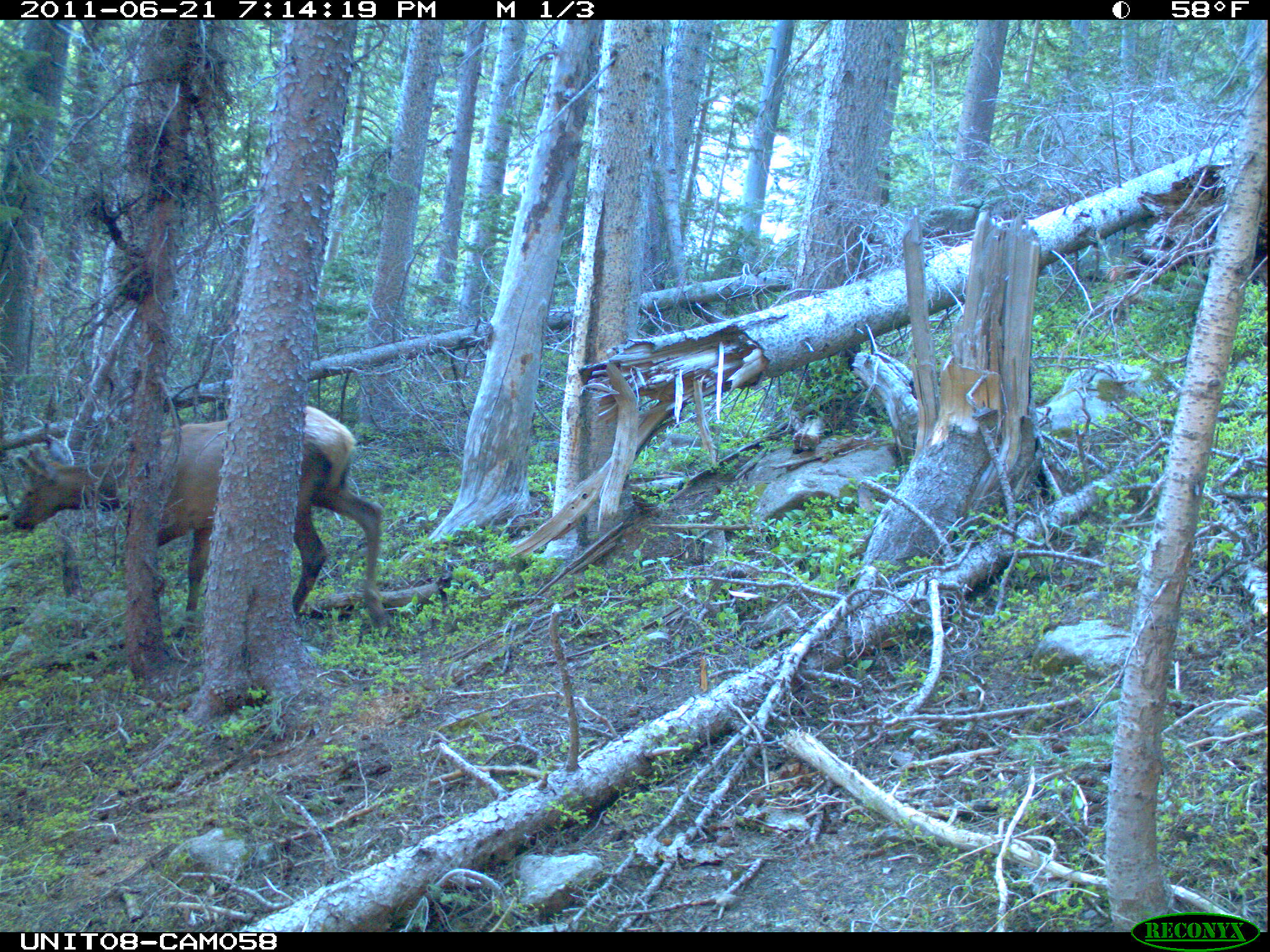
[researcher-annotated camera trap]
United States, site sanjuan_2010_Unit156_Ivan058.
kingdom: Animalia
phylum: Chordata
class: Mammalia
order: Artiodactyla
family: Cervidae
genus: Cervus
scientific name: Cervus elaphus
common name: red deer